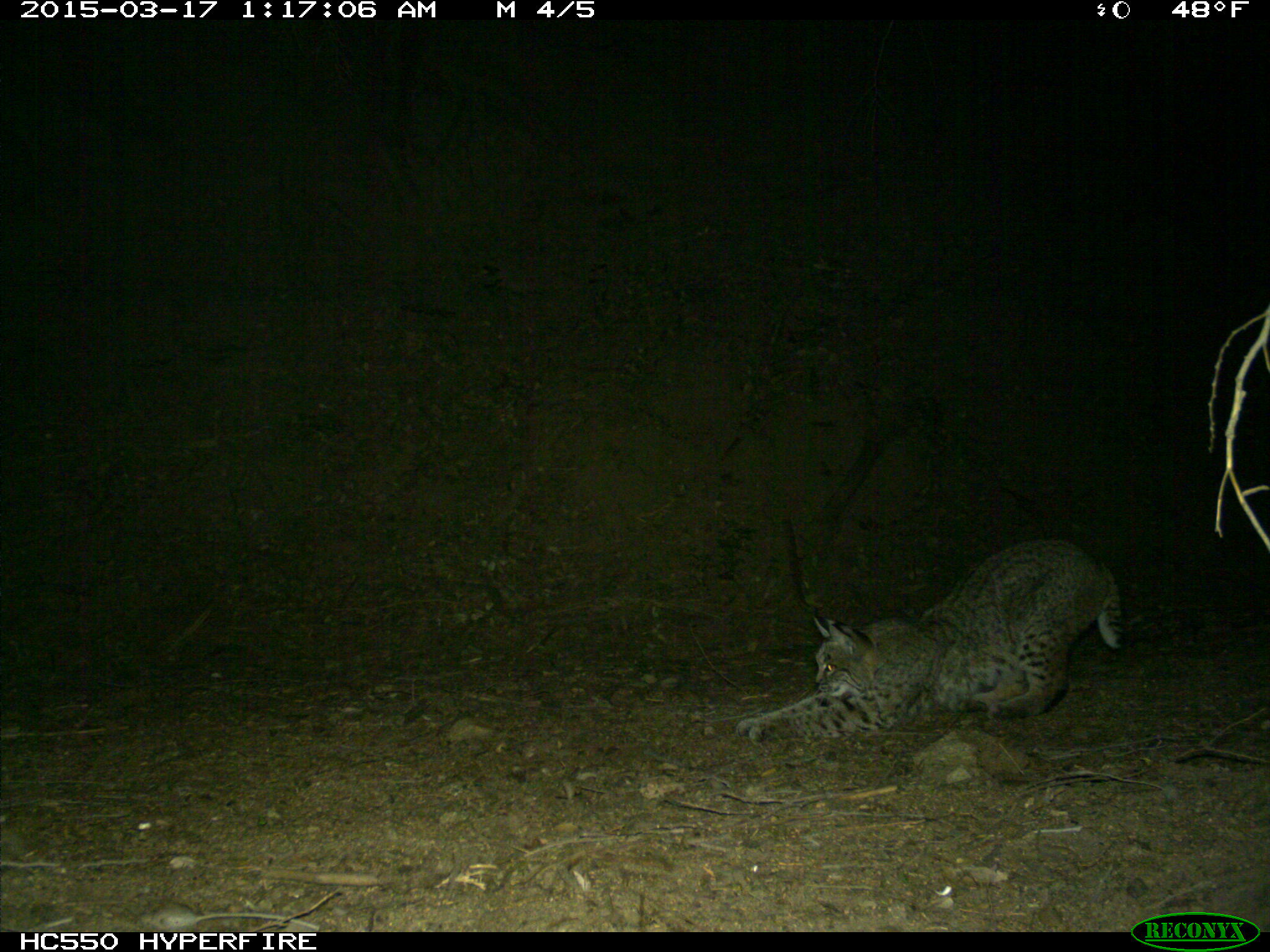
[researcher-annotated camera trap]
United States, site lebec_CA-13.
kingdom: Animalia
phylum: Chordata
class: Mammalia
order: Carnivora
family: Felidae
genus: Lynx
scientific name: Lynx rufus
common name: bobcat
Lynx rufus (bobcat).